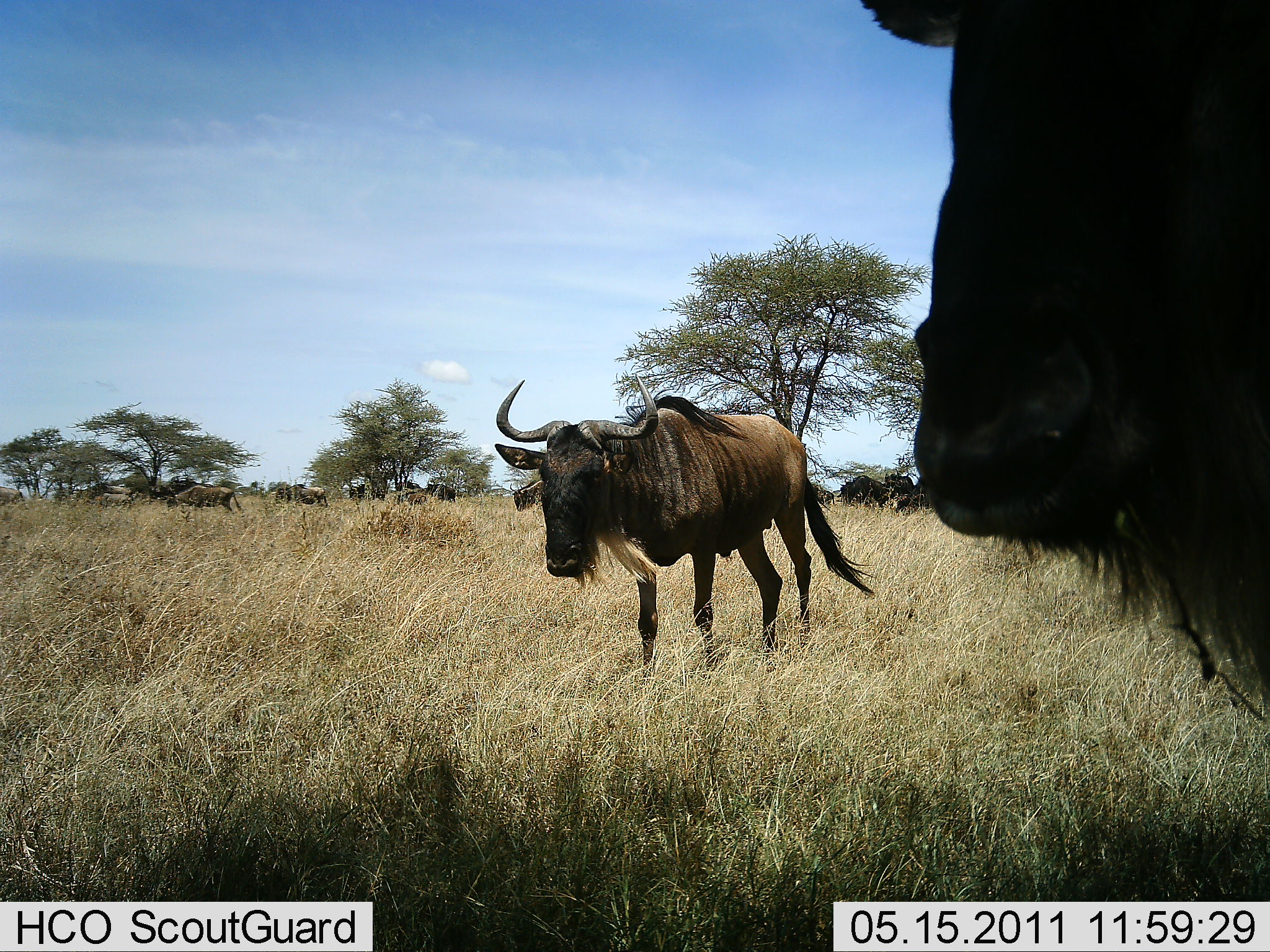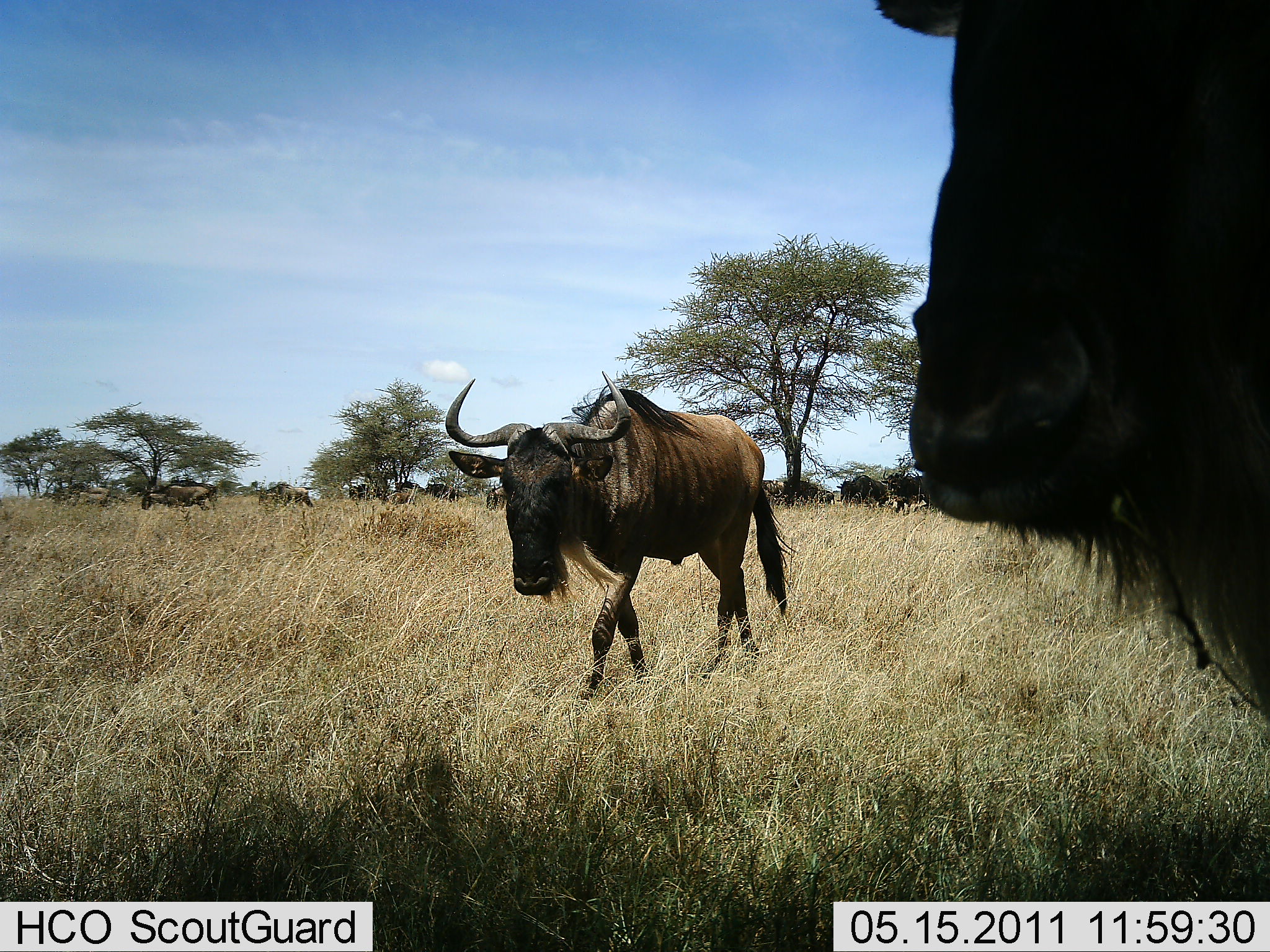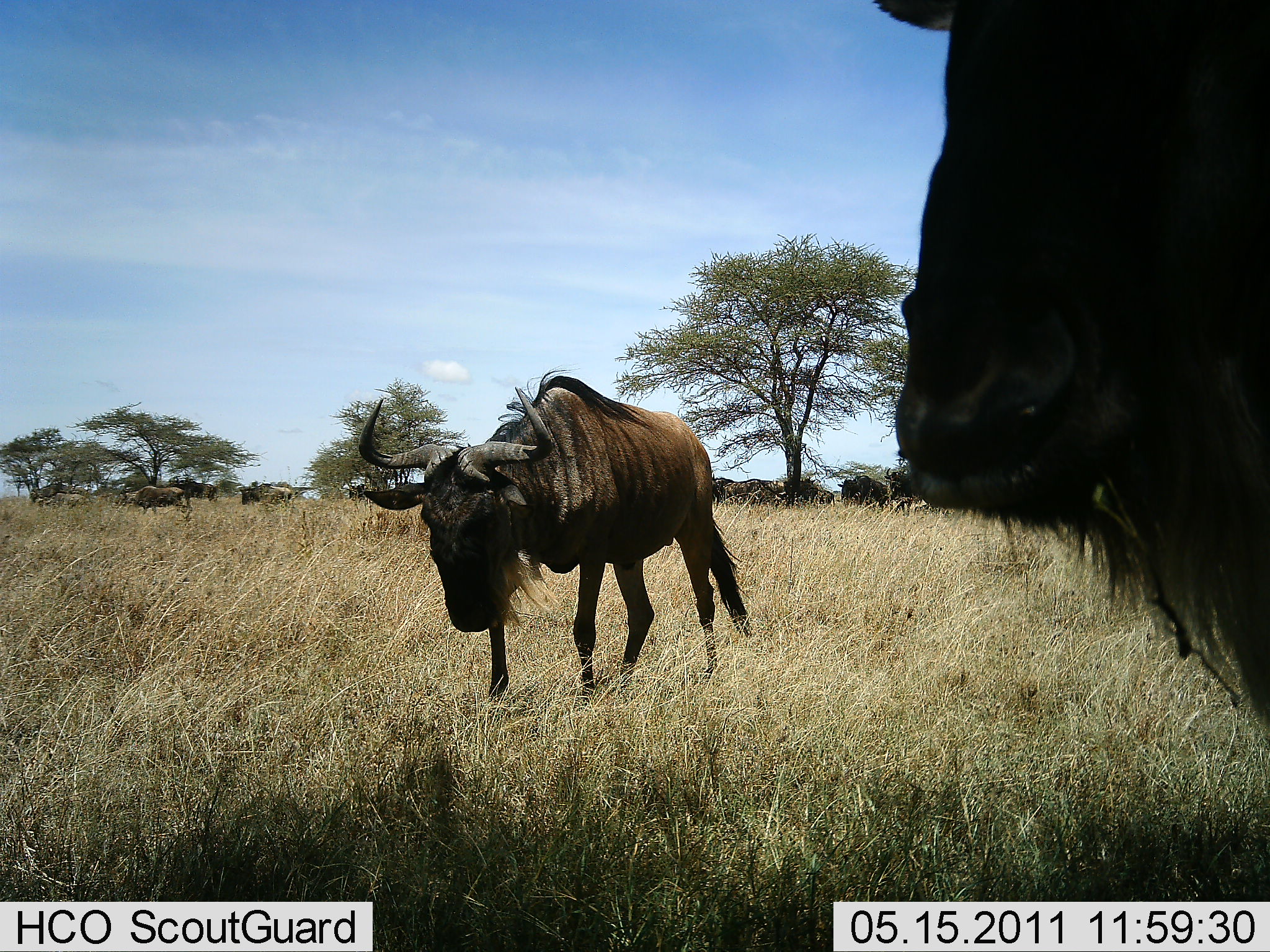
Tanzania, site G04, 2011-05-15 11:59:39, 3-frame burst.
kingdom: Animalia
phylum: Chordata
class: Mammalia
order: Artiodactyla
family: Bovidae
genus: Connochaetes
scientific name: Connochaetes taurinus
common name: blue wildebeest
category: wildebeest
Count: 11-50.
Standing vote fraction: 60%.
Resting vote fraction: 0%.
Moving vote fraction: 73%.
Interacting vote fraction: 0%.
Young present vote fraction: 0%.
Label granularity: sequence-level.